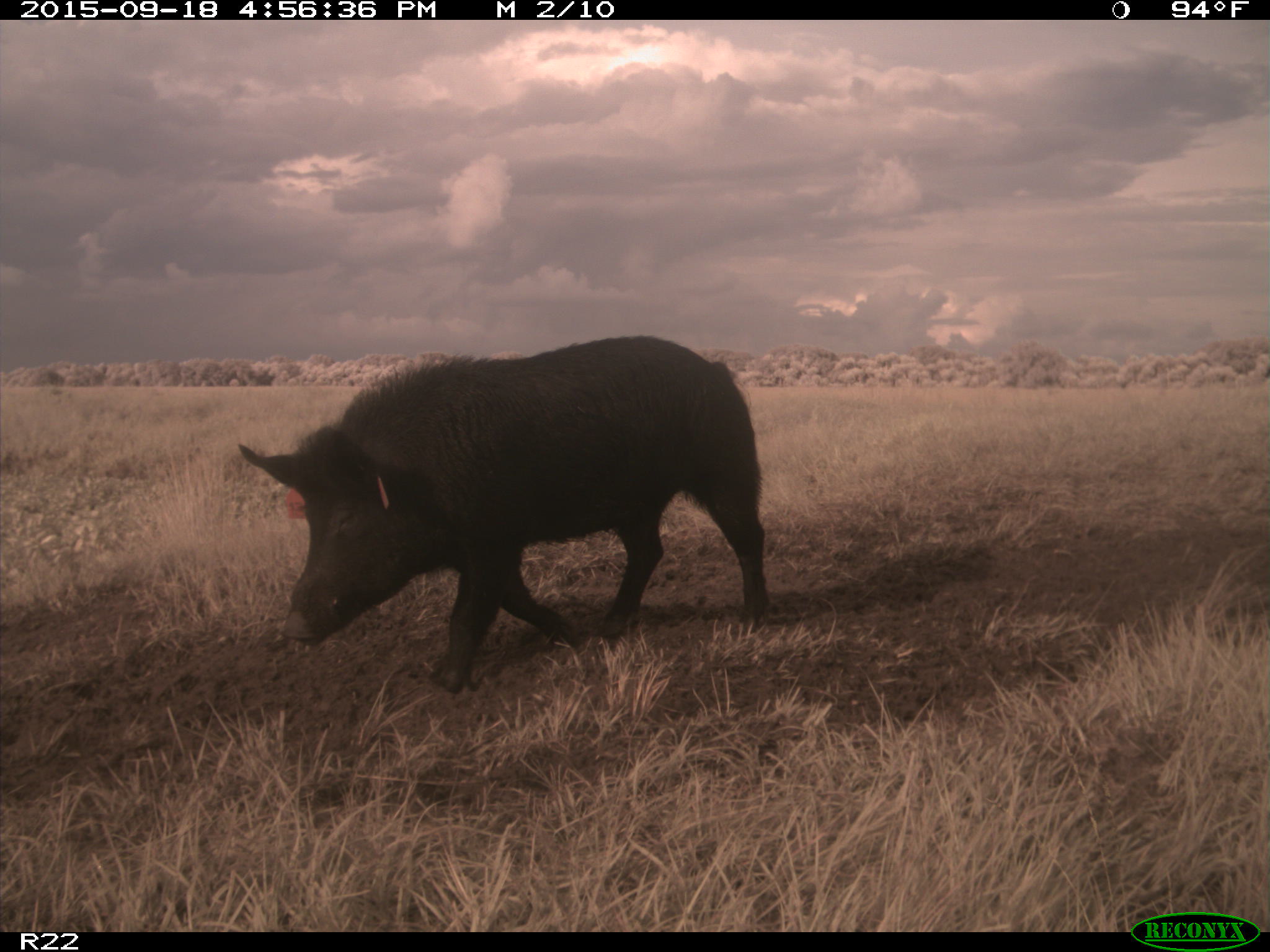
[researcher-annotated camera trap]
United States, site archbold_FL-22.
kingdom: Animalia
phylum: Chordata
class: Mammalia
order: Artiodactyla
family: Suidae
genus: Sus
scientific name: Sus scrofa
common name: wild boar